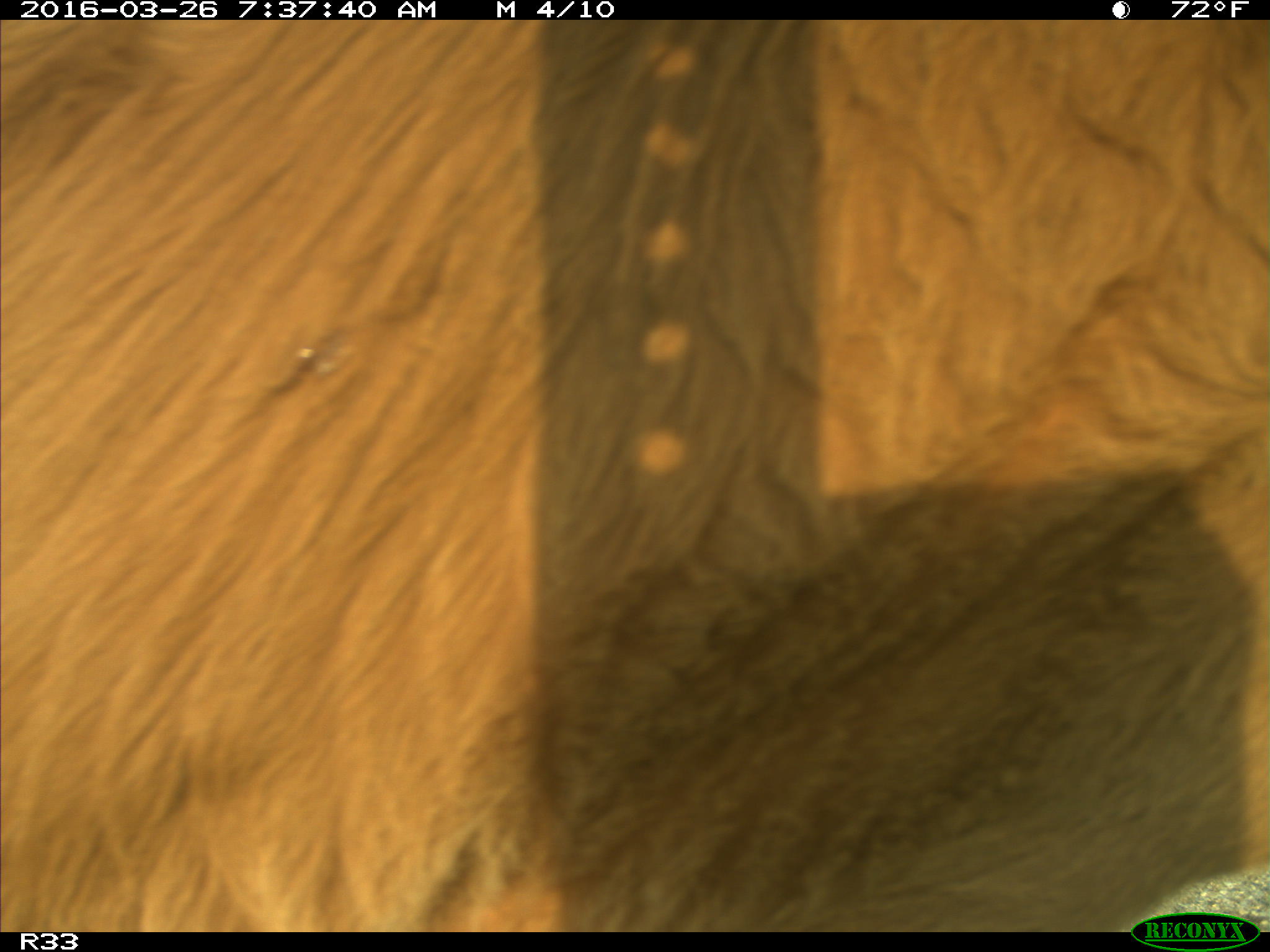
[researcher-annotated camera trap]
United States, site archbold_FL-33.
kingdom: Animalia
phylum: Chordata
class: Mammalia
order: Artiodactyla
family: Bovidae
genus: Bos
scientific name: Bos taurus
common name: domestic cow